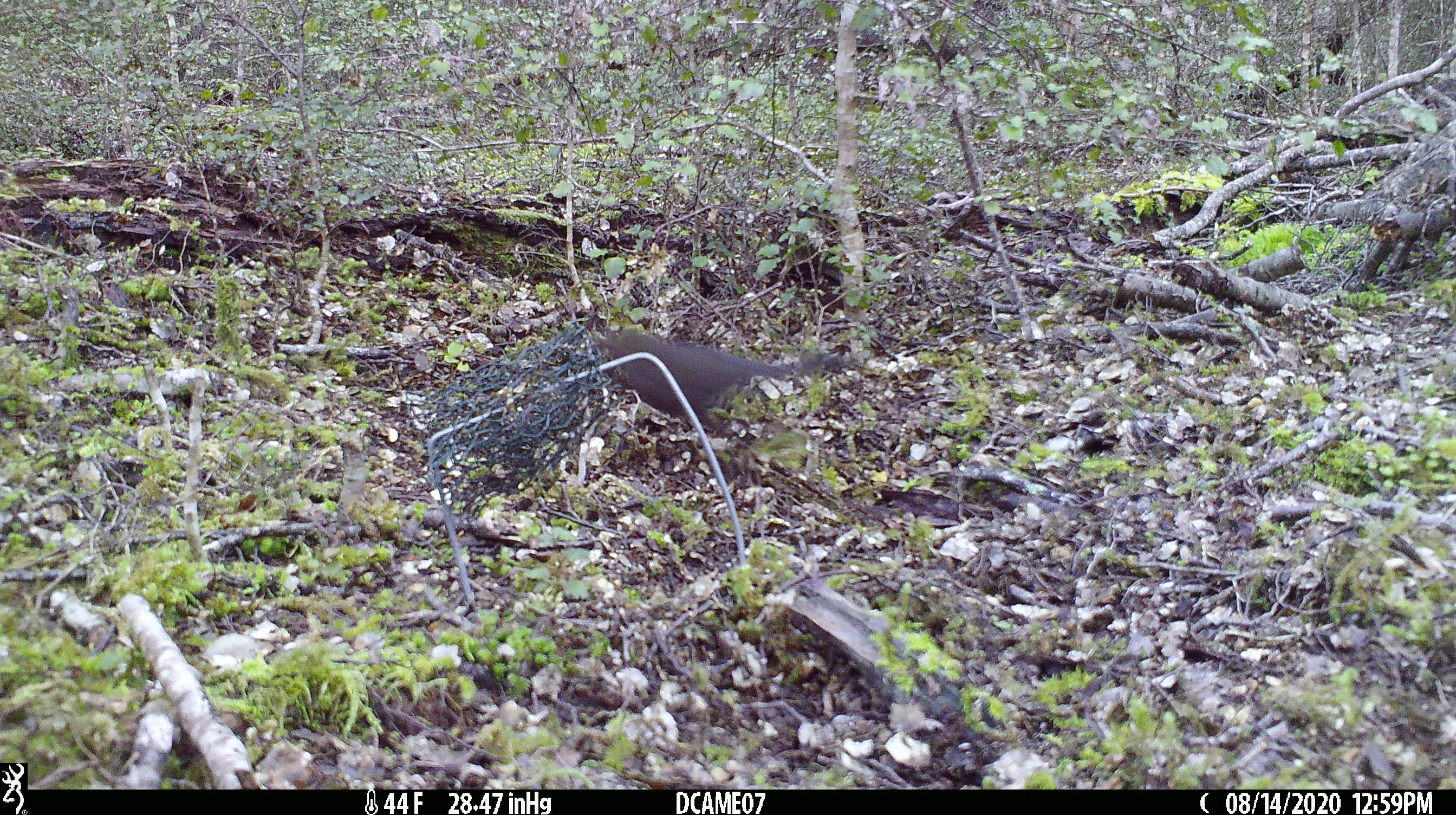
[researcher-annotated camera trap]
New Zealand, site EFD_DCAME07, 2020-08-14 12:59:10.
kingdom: Animalia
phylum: Chordata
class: Aves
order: Passeriformes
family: Turdidae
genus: Turdus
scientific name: Turdus merula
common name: eurasian blackbird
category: blackbird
Blackbird (eurasian blackbird) (Turdus merula).